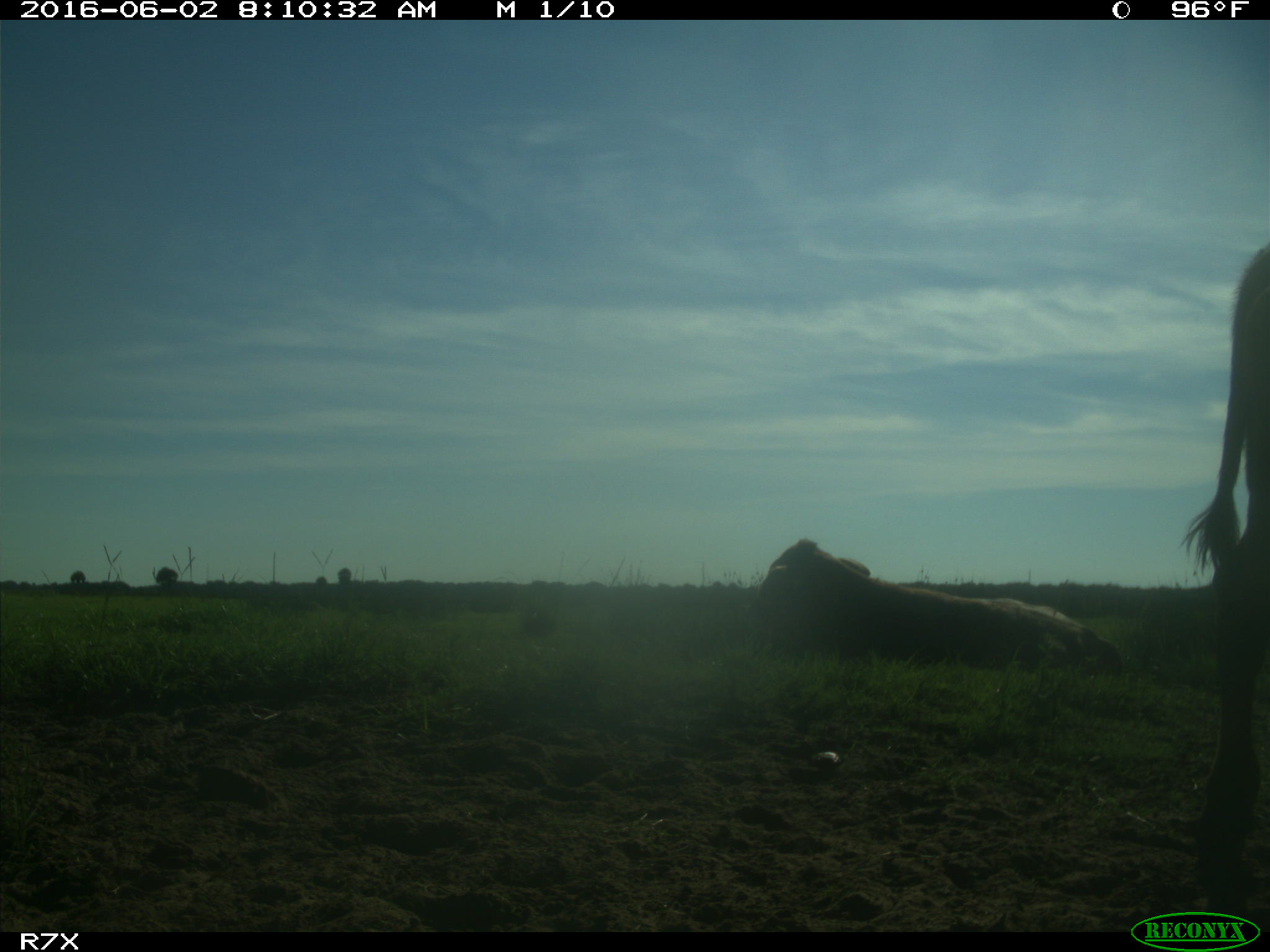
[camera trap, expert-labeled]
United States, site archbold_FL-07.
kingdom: Animalia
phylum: Chordata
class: Mammalia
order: Artiodactyla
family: Bovidae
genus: Bos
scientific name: Bos taurus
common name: domestic cow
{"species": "Bos taurus (domestic cow)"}